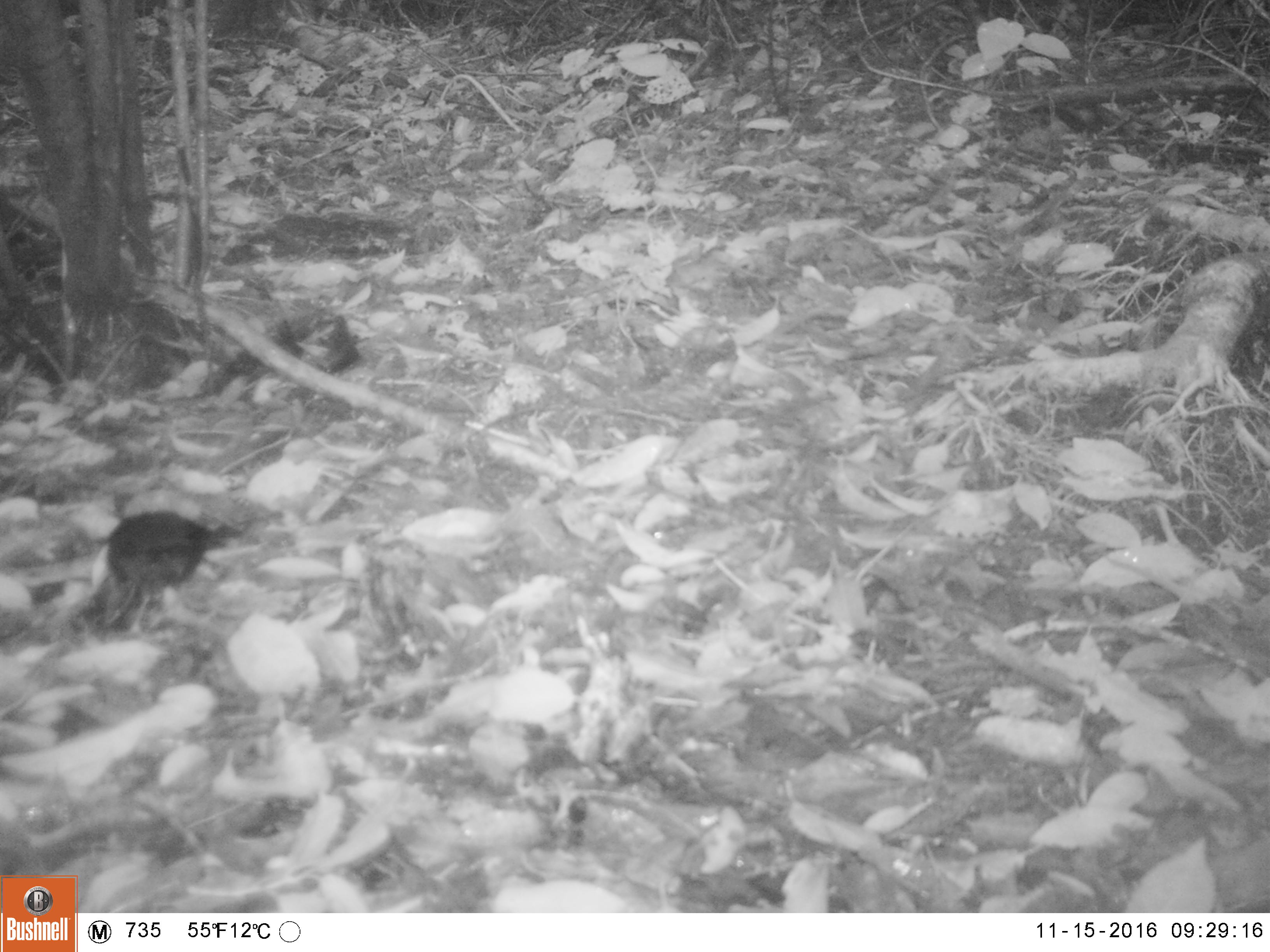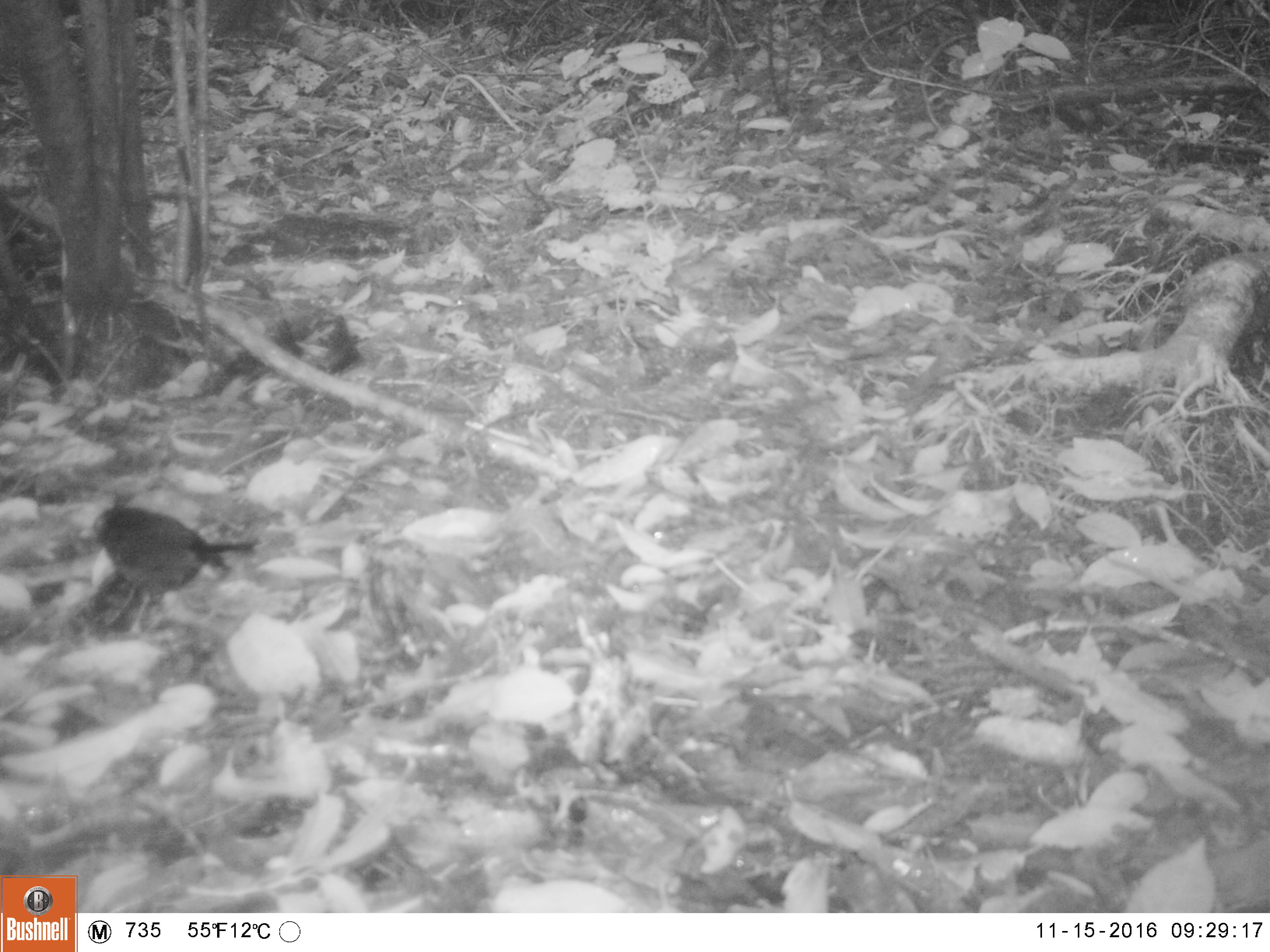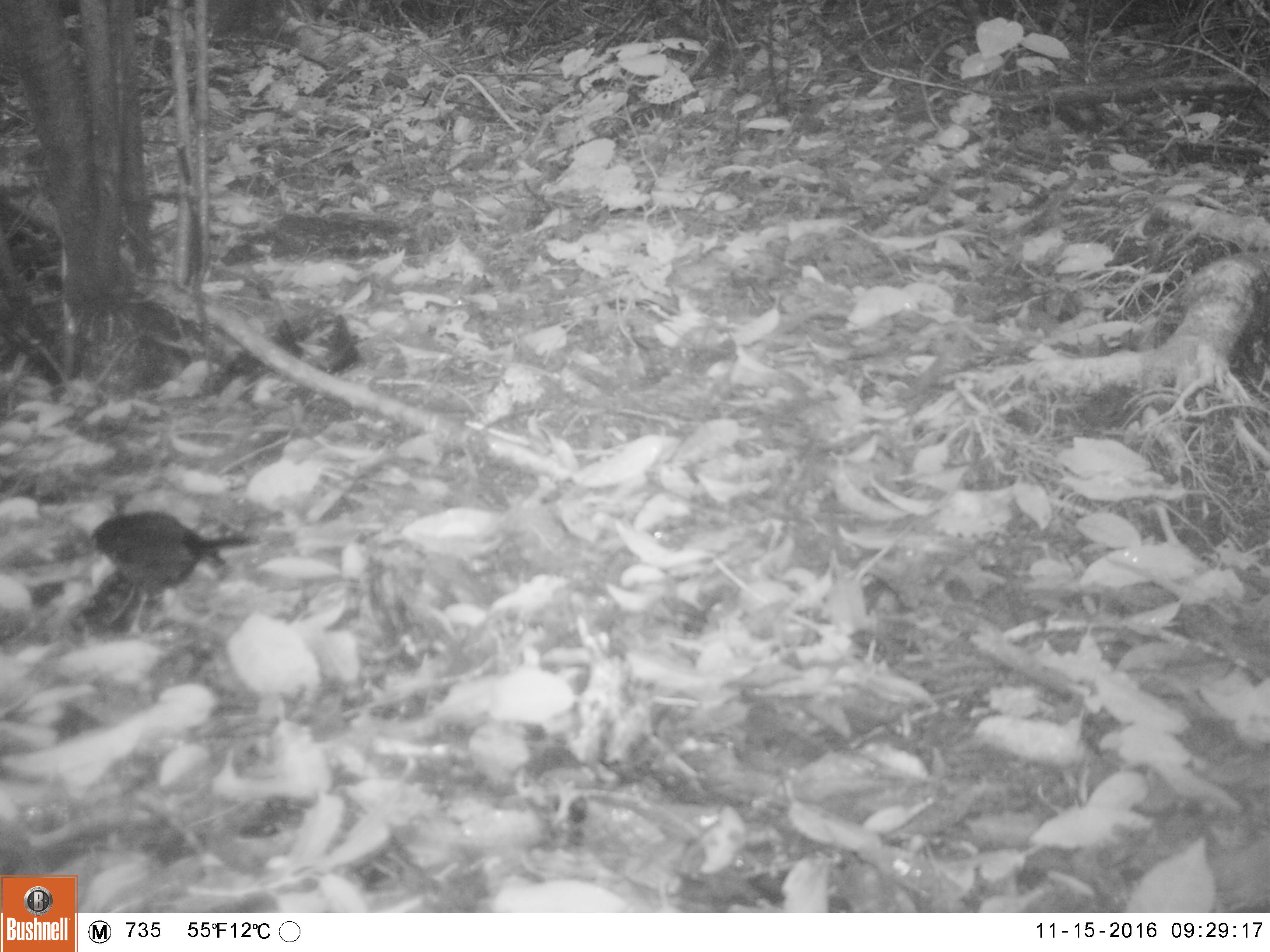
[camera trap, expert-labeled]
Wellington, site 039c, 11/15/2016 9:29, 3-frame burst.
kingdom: Animalia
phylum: Chordata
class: Aves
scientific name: Aves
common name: bird